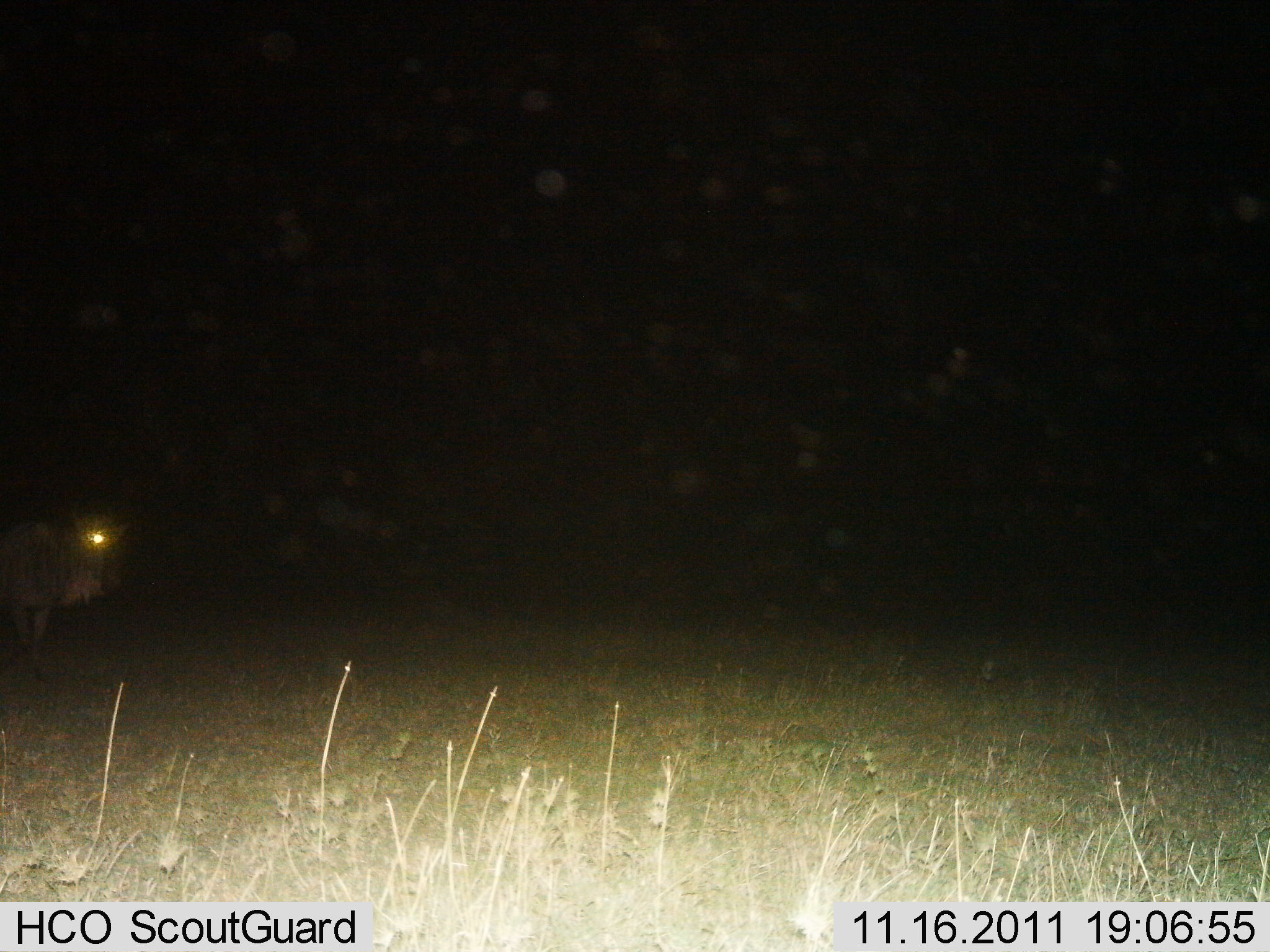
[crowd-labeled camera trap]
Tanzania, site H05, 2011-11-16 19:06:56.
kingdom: Animalia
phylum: Chordata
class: Mammalia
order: Artiodactyla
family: Bovidae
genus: Connochaetes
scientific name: Connochaetes taurinus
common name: blue wildebeest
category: wildebeest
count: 1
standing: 82%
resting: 0%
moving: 18%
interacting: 0%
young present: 0%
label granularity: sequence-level